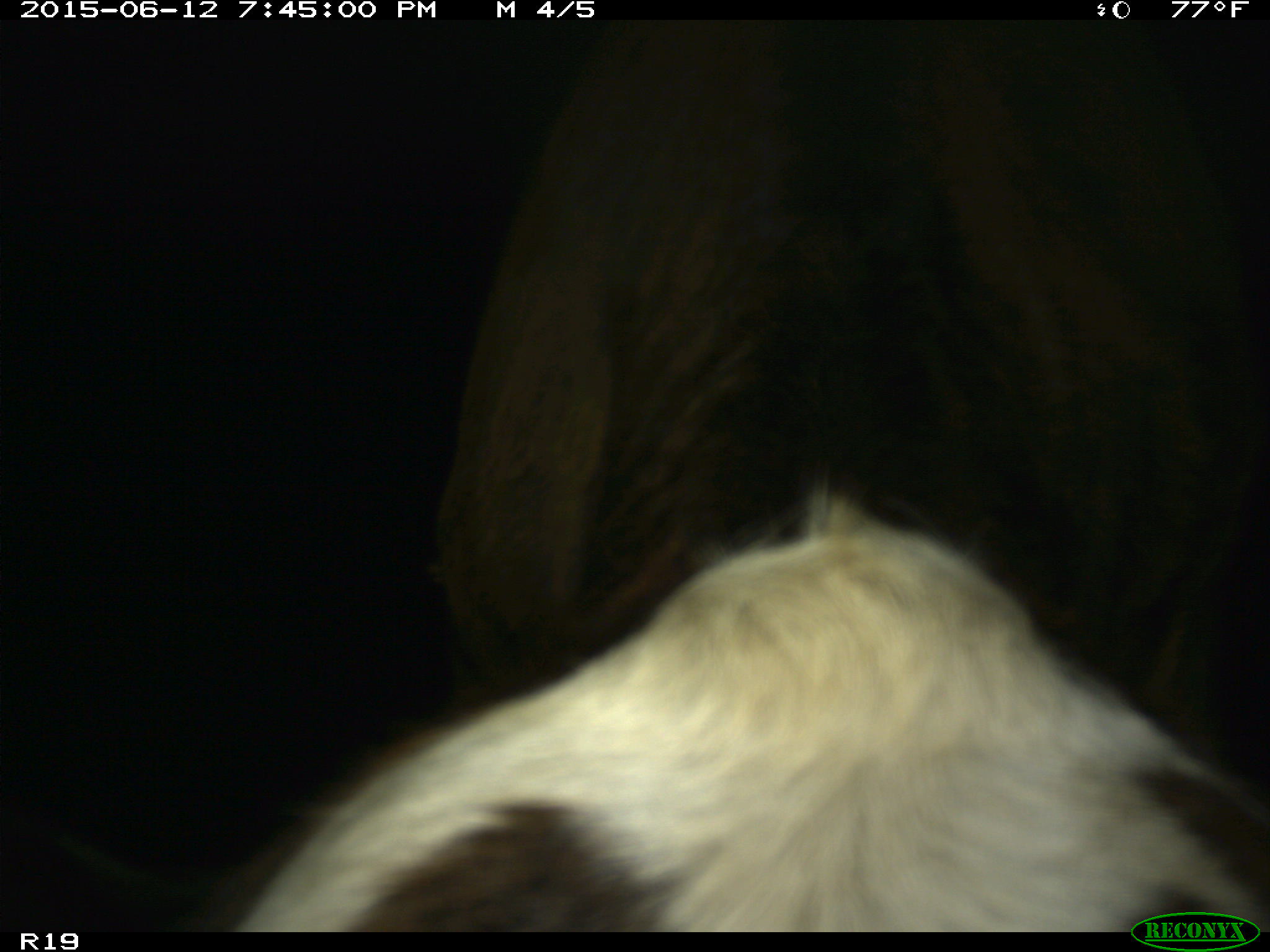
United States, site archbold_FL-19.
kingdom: Animalia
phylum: Chordata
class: Mammalia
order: Artiodactyla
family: Bovidae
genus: Bos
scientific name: Bos taurus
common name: domestic cow